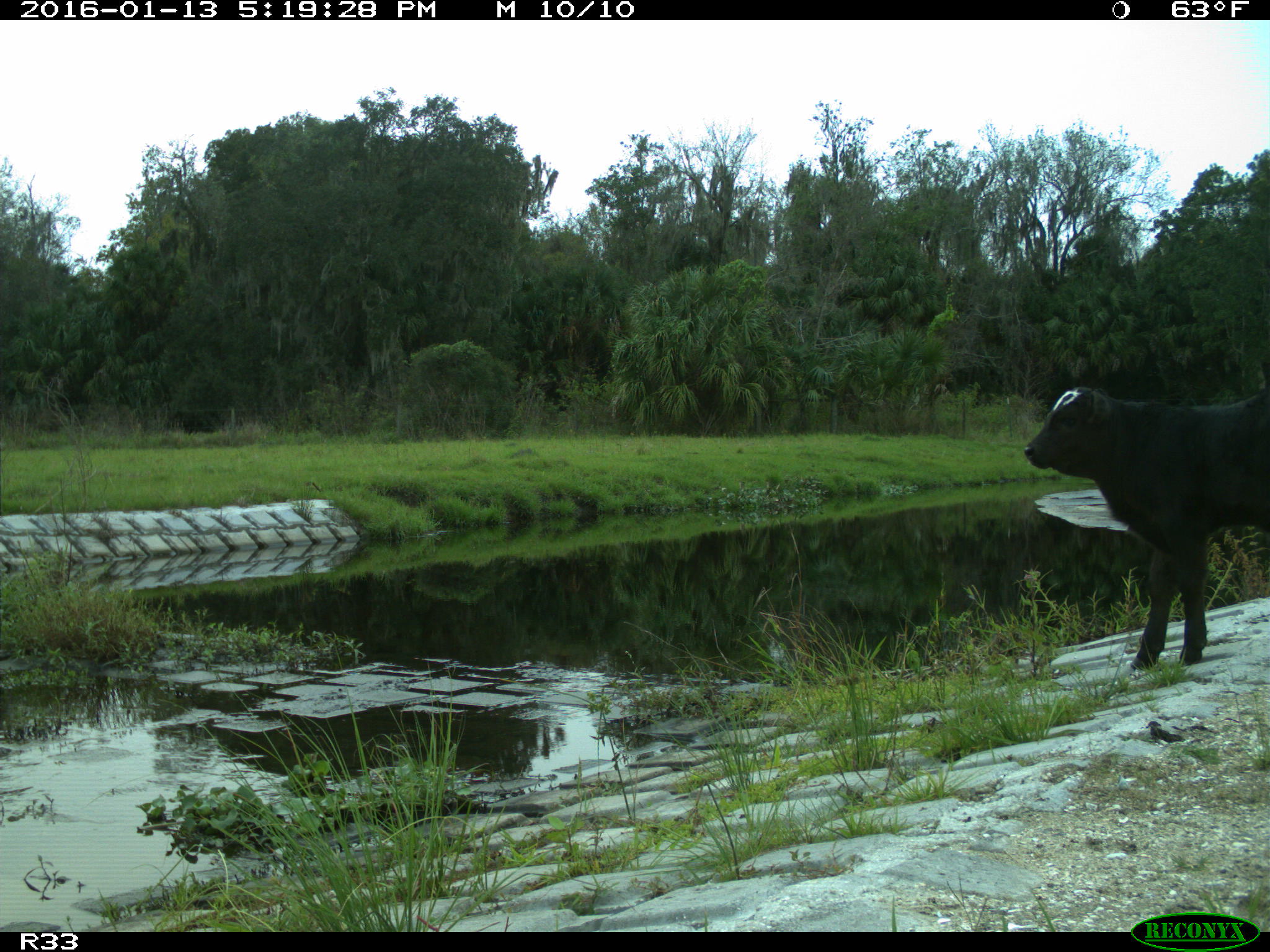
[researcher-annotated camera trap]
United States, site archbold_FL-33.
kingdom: Animalia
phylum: Chordata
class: Mammalia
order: Artiodactyla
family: Bovidae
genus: Bos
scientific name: Bos taurus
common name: domestic cow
Bos taurus (domestic cow).